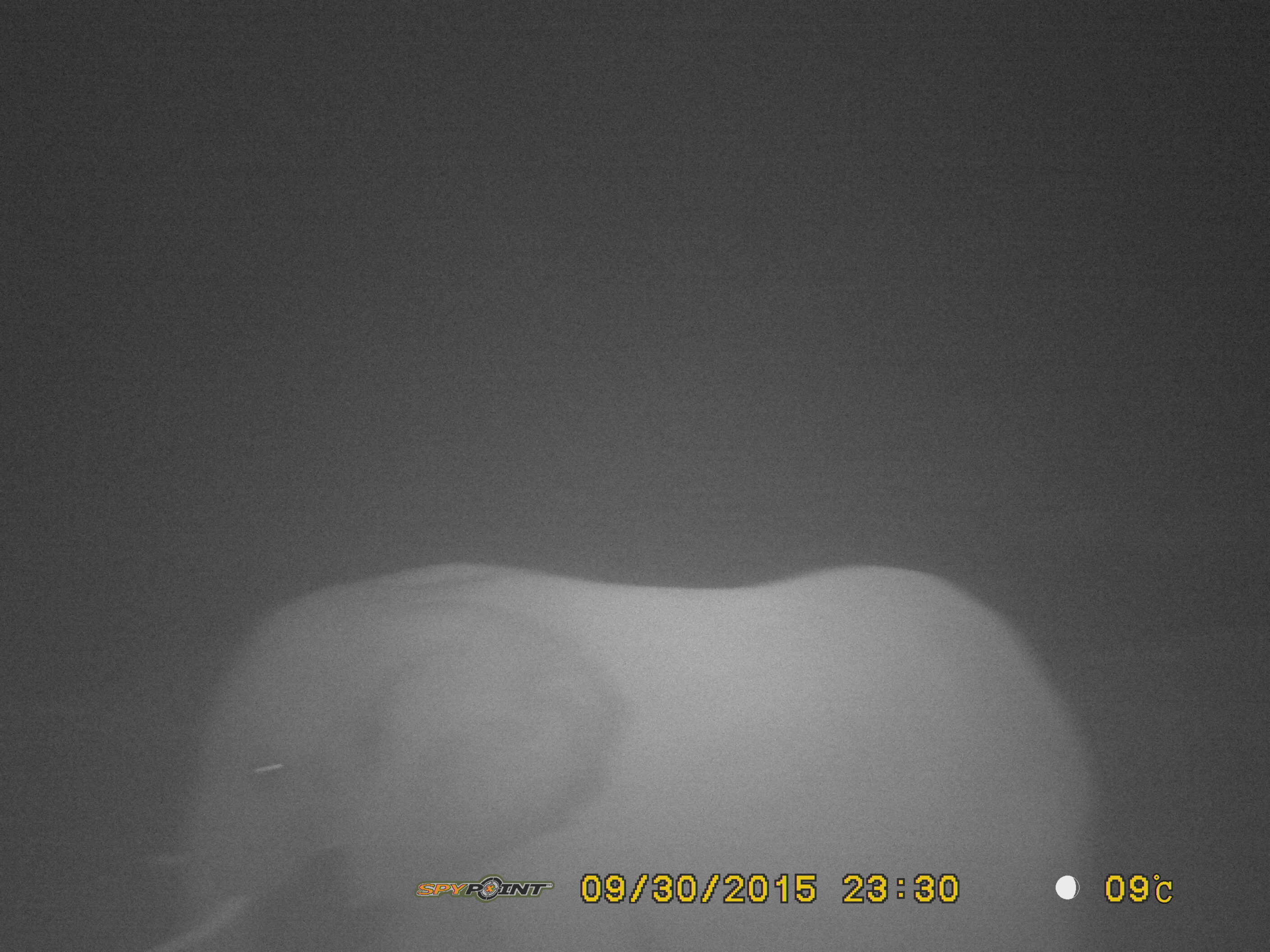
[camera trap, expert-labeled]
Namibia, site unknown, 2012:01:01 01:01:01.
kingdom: Animalia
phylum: Chordata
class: Mammalia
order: Proboscidea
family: Elephantidae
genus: Loxodonta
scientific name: Loxodonta africana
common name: african elephant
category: loxodanta africana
Loxodanta africana (african elephant) (Loxodonta africana).